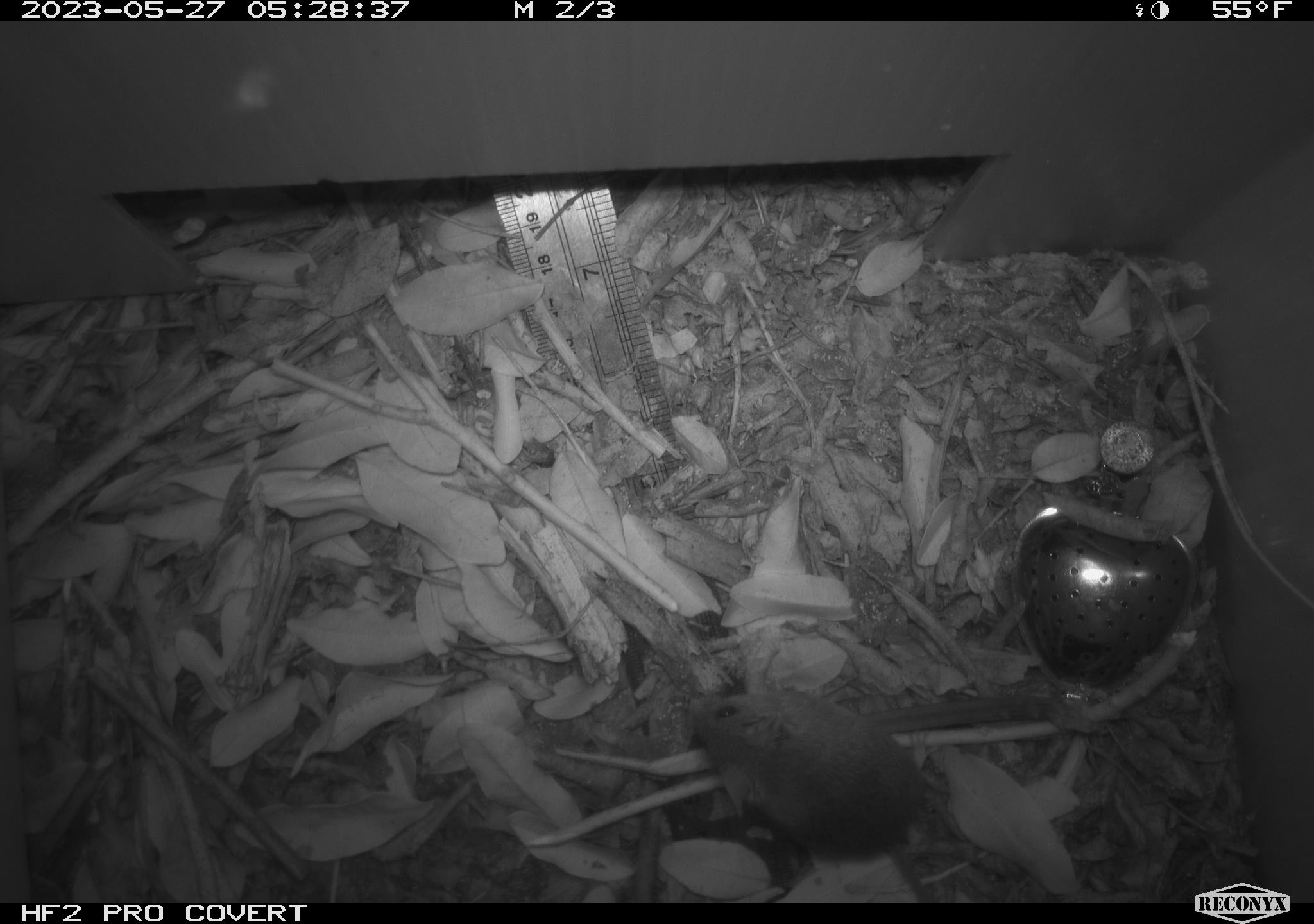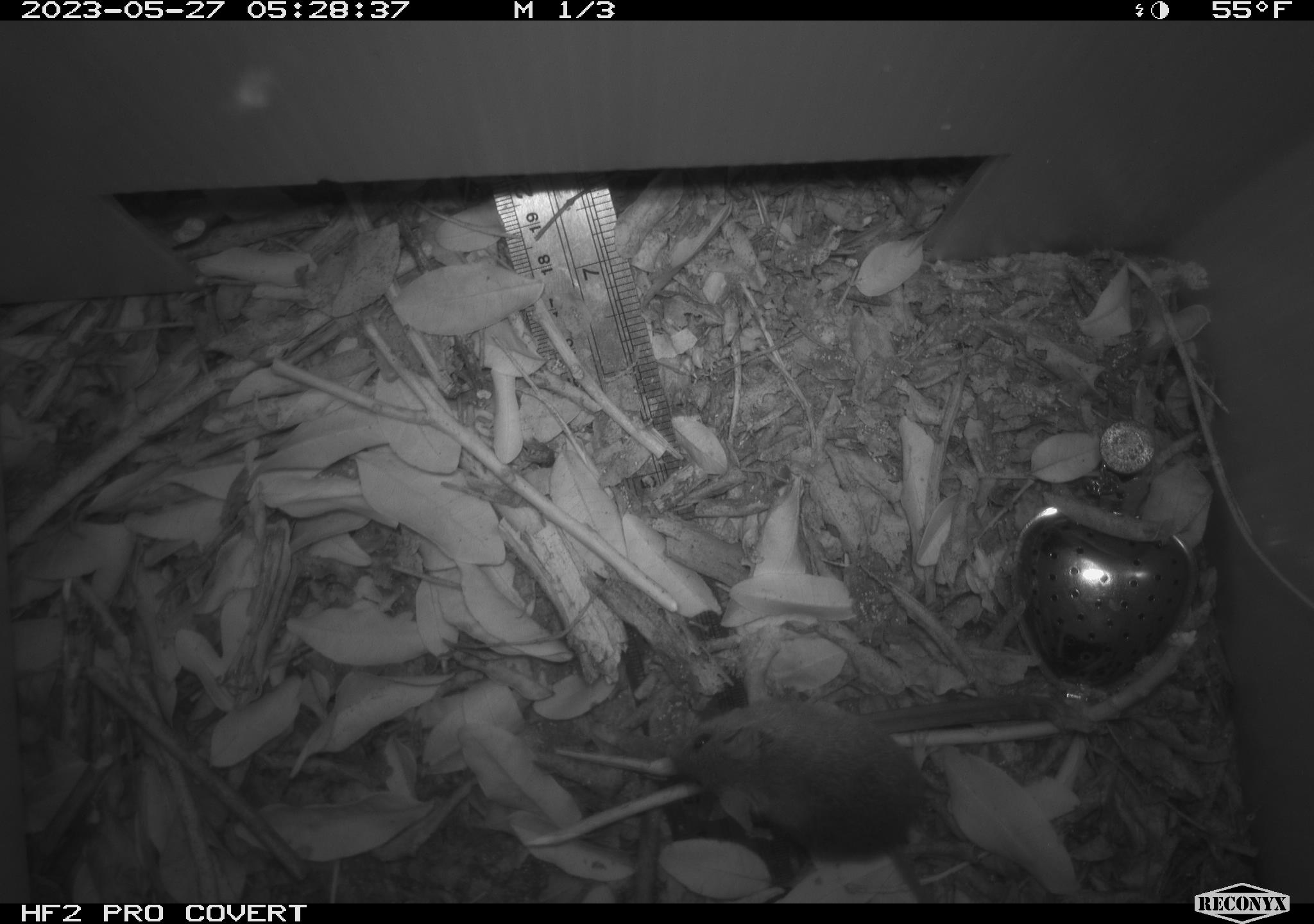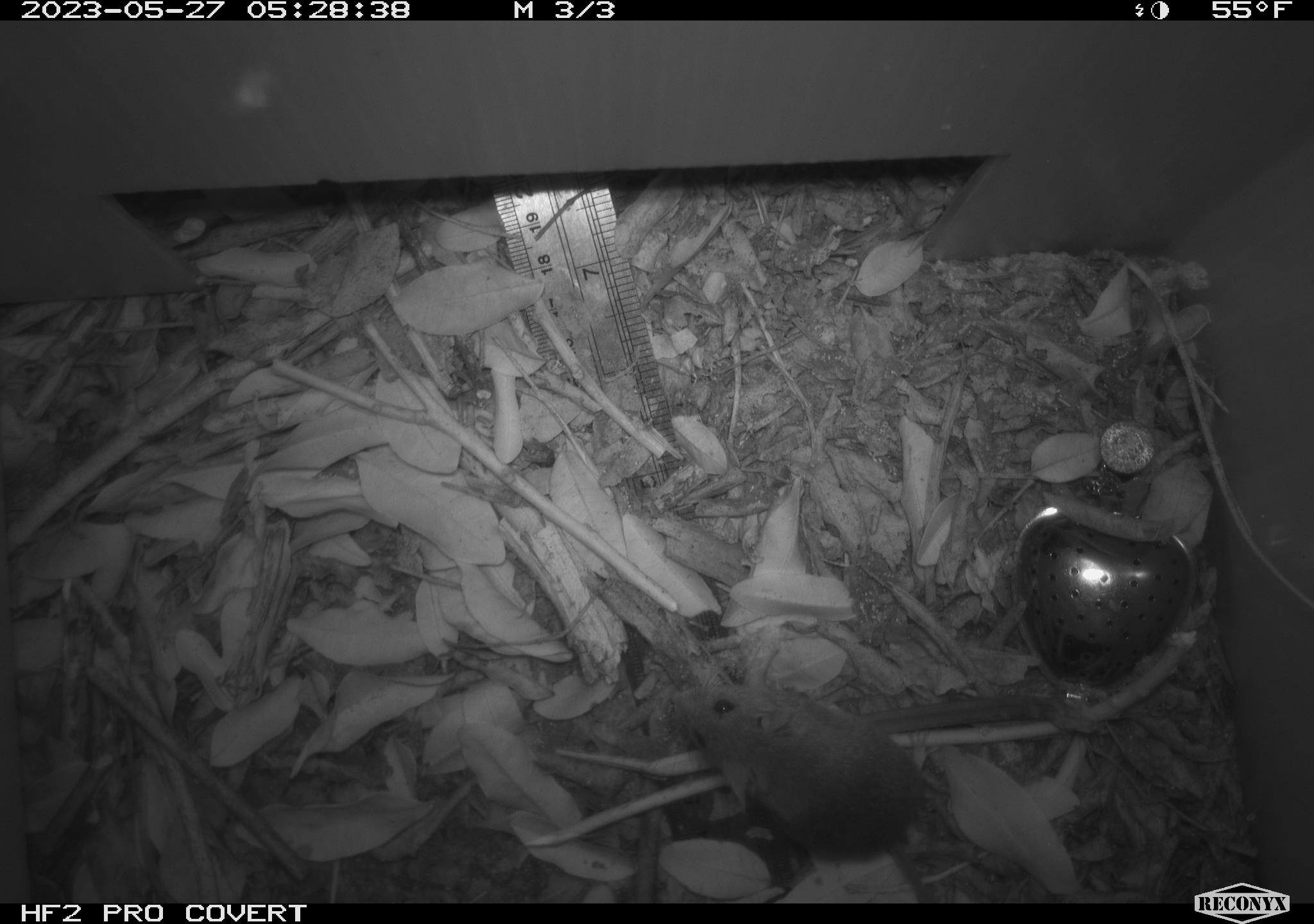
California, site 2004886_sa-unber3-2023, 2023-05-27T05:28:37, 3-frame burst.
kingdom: Animalia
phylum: Chordata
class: Mammalia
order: Rodentia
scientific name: Rodentia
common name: mouse species